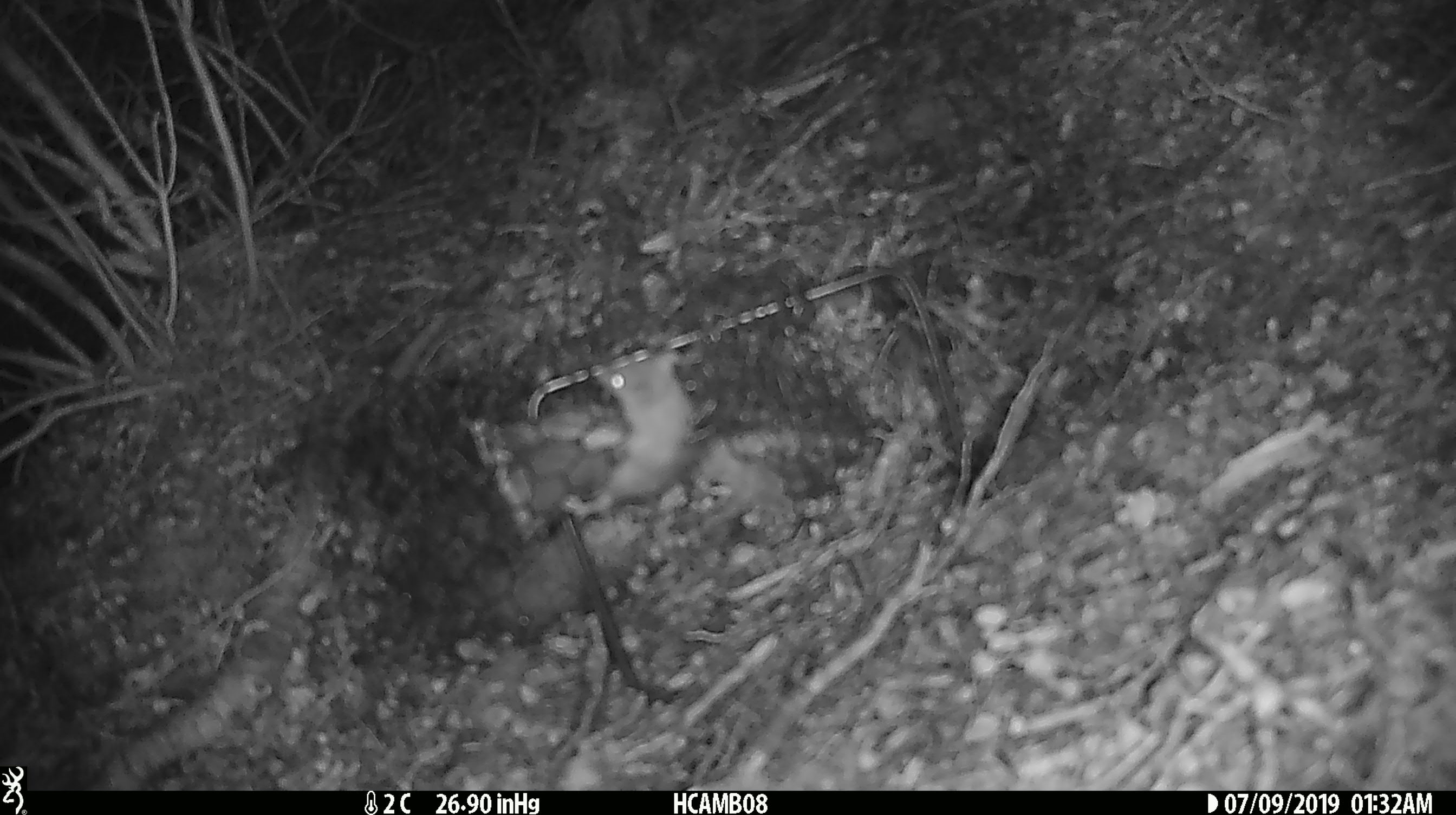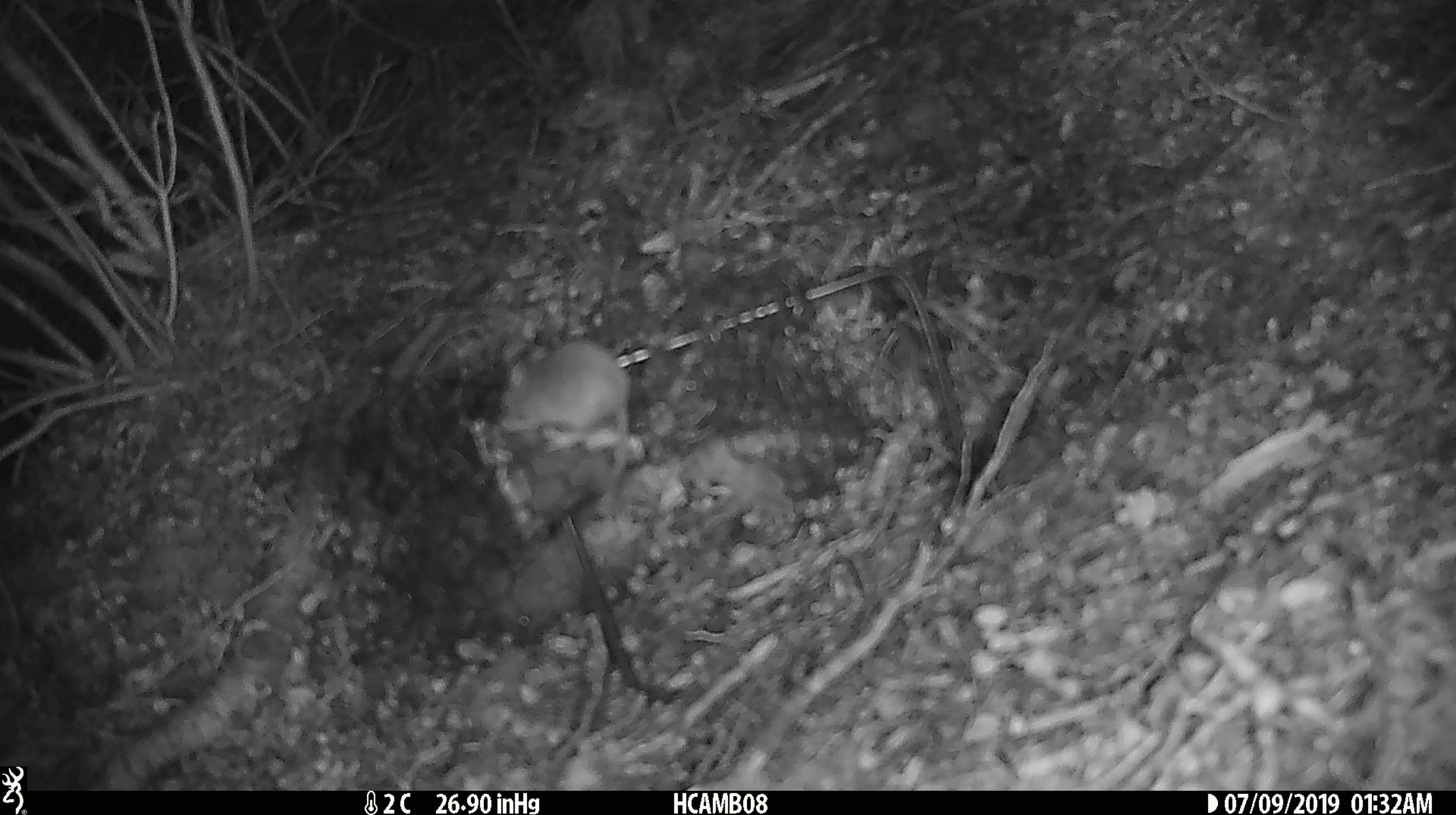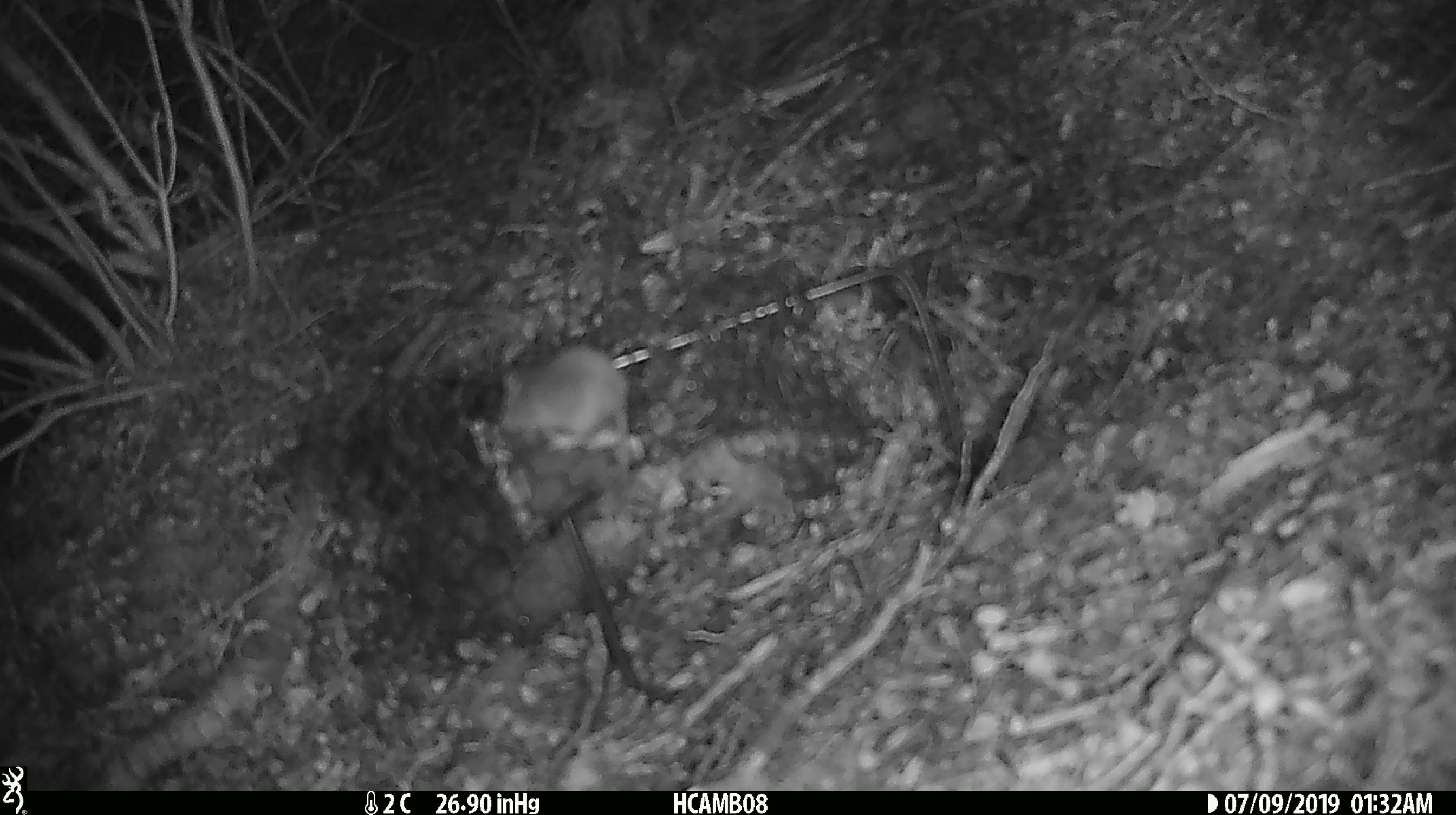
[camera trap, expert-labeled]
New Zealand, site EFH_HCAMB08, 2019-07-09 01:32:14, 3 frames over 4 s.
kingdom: Animalia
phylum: Chordata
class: Mammalia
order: Rodentia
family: Muridae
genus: Mus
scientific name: Mus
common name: mouse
Mouse (Mus).